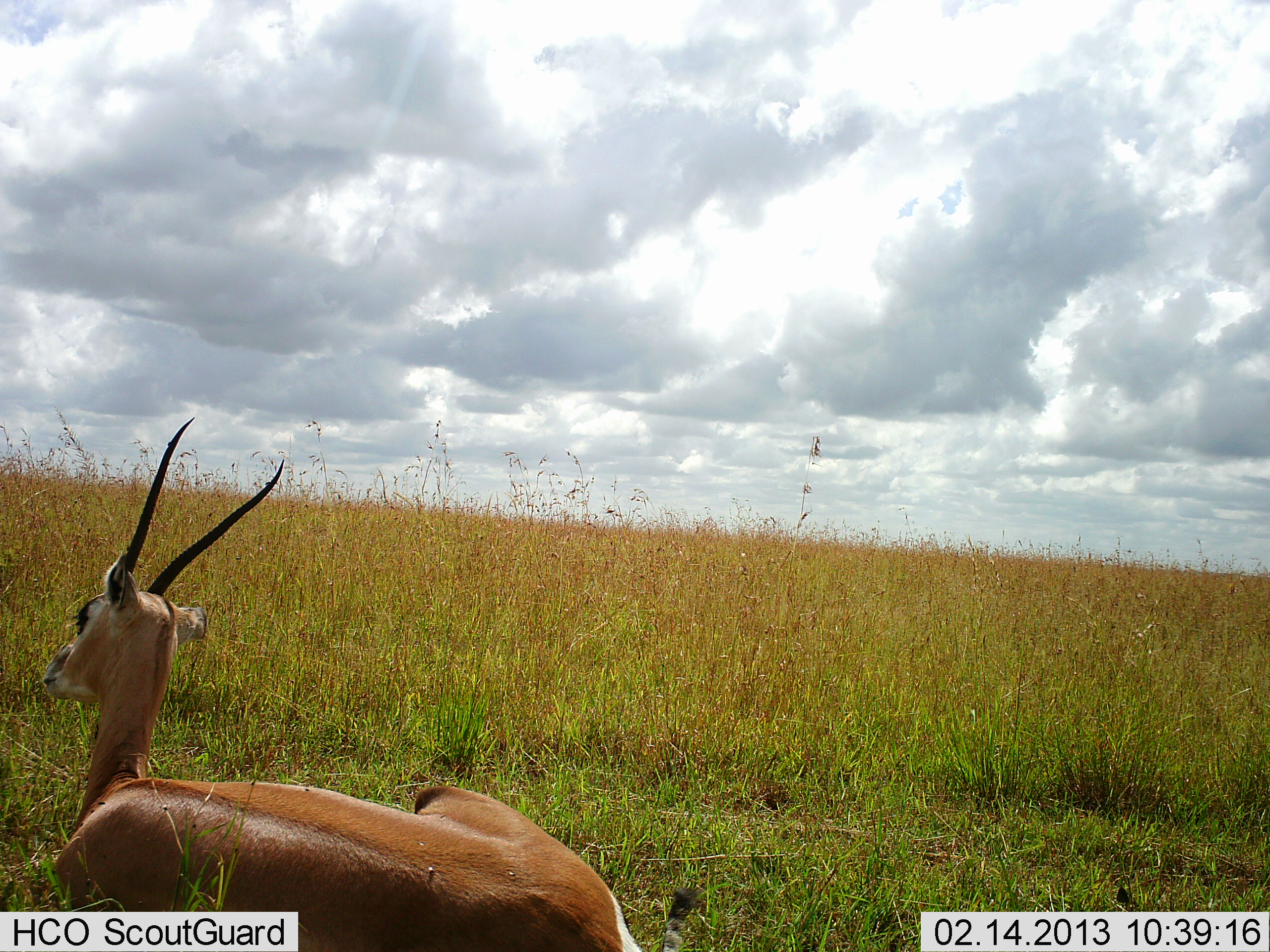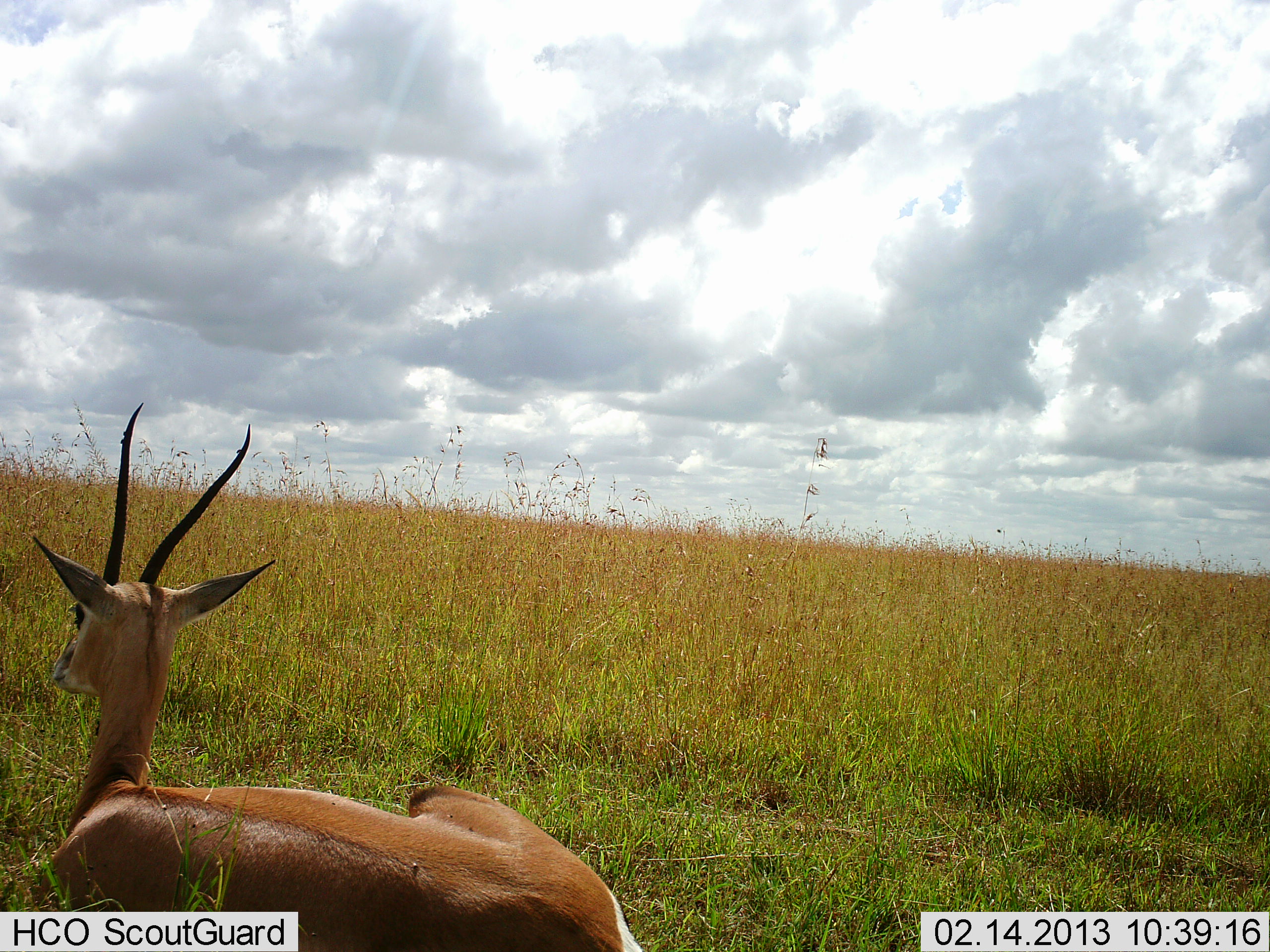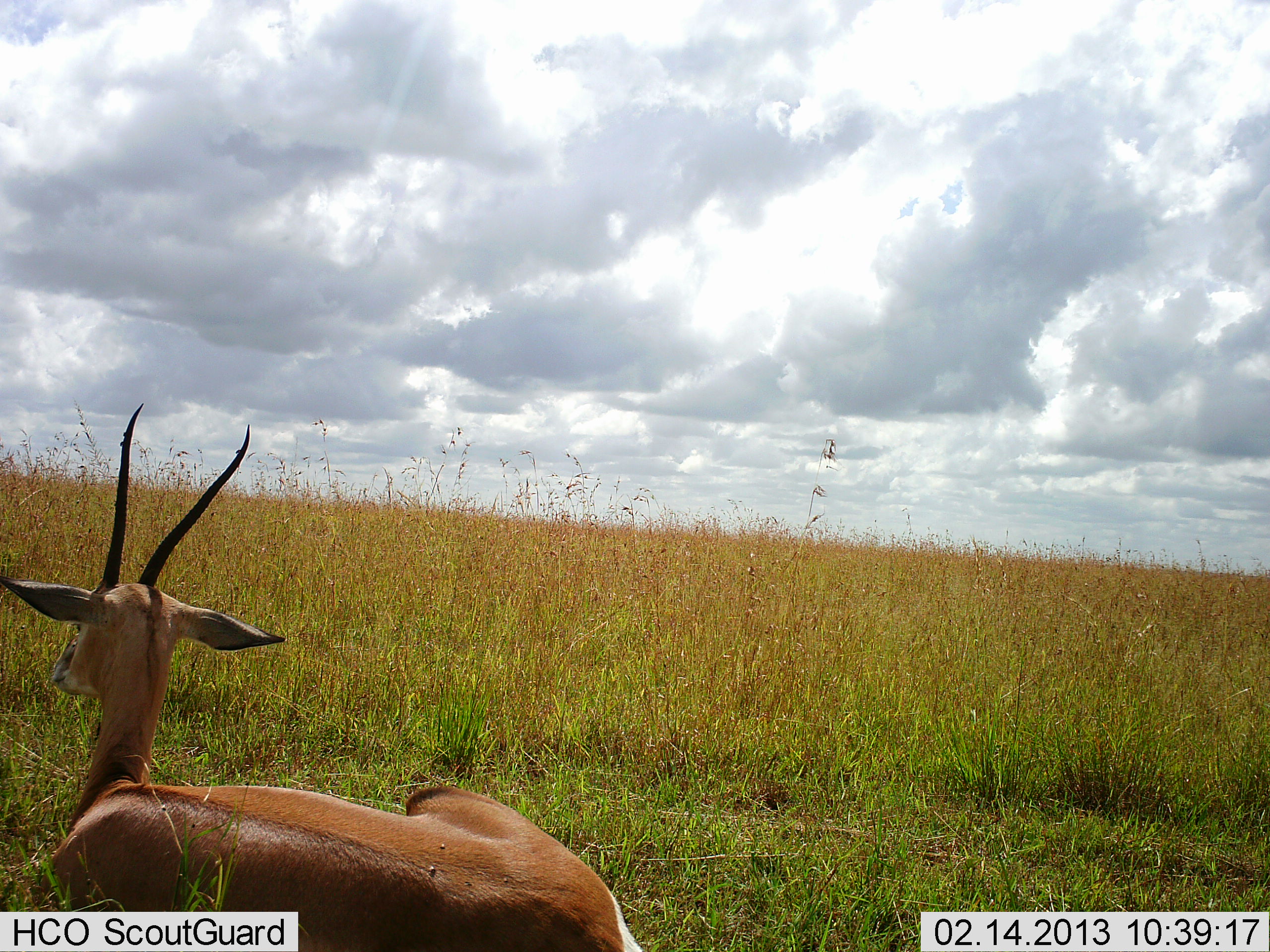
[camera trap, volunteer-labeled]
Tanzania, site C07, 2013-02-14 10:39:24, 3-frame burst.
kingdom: Animalia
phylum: Chordata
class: Mammalia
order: Artiodactyla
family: Bovidae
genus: Nanger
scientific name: Nanger granti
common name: grant's gazelle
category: gazellegrants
Gazellegrants (grant's gazelle) (Nanger granti), count 1. Behavior (volunteer vote fractions): standing 5%, resting 100%, moving 0%, interacting 0%. Young present (vote fraction): 0%. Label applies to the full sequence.